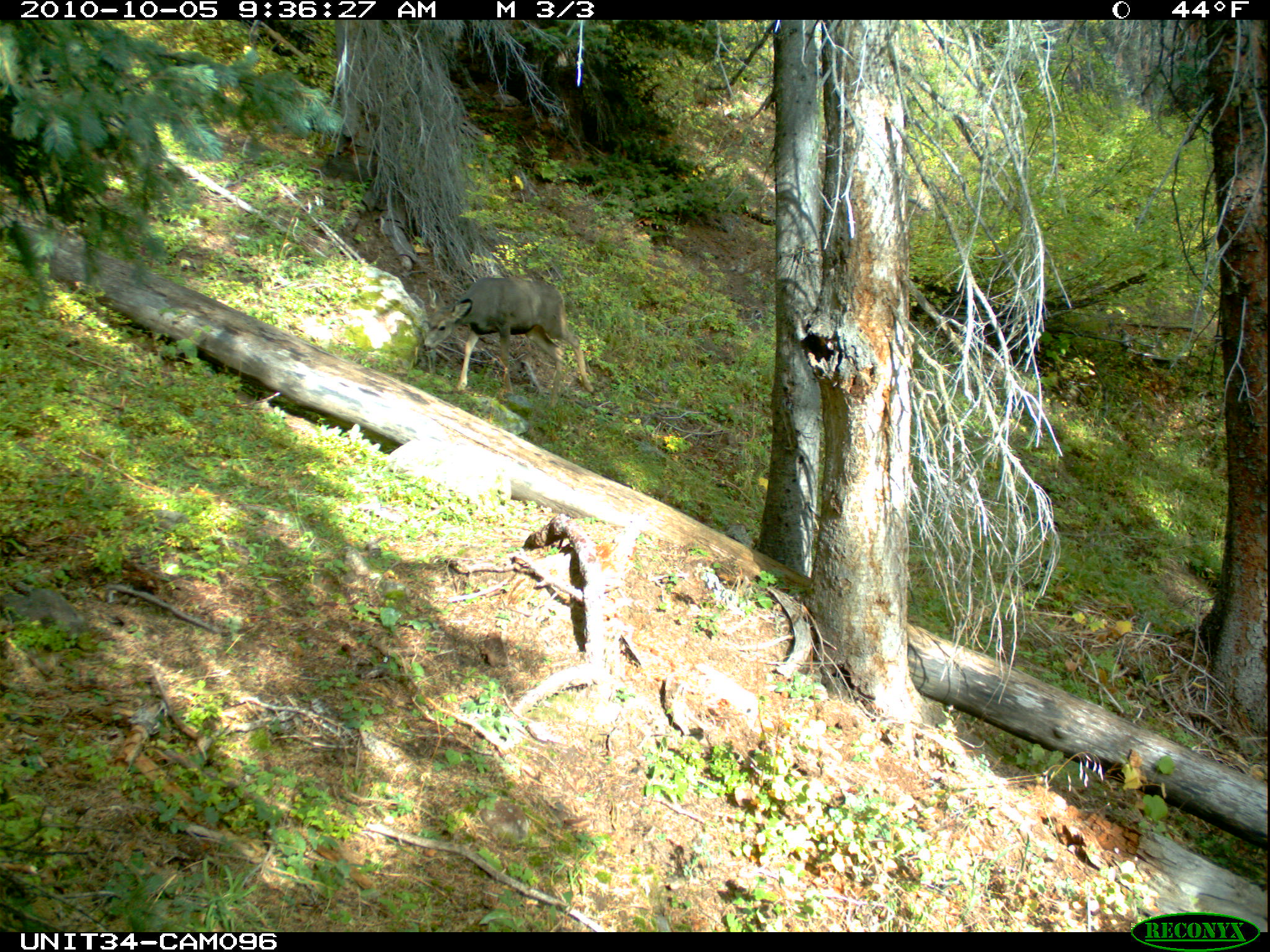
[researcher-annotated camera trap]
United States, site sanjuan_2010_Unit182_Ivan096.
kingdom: Animalia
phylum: Chordata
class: Mammalia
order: Artiodactyla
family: Cervidae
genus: Odocoileus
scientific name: Odocoileus hemionus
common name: mule deer